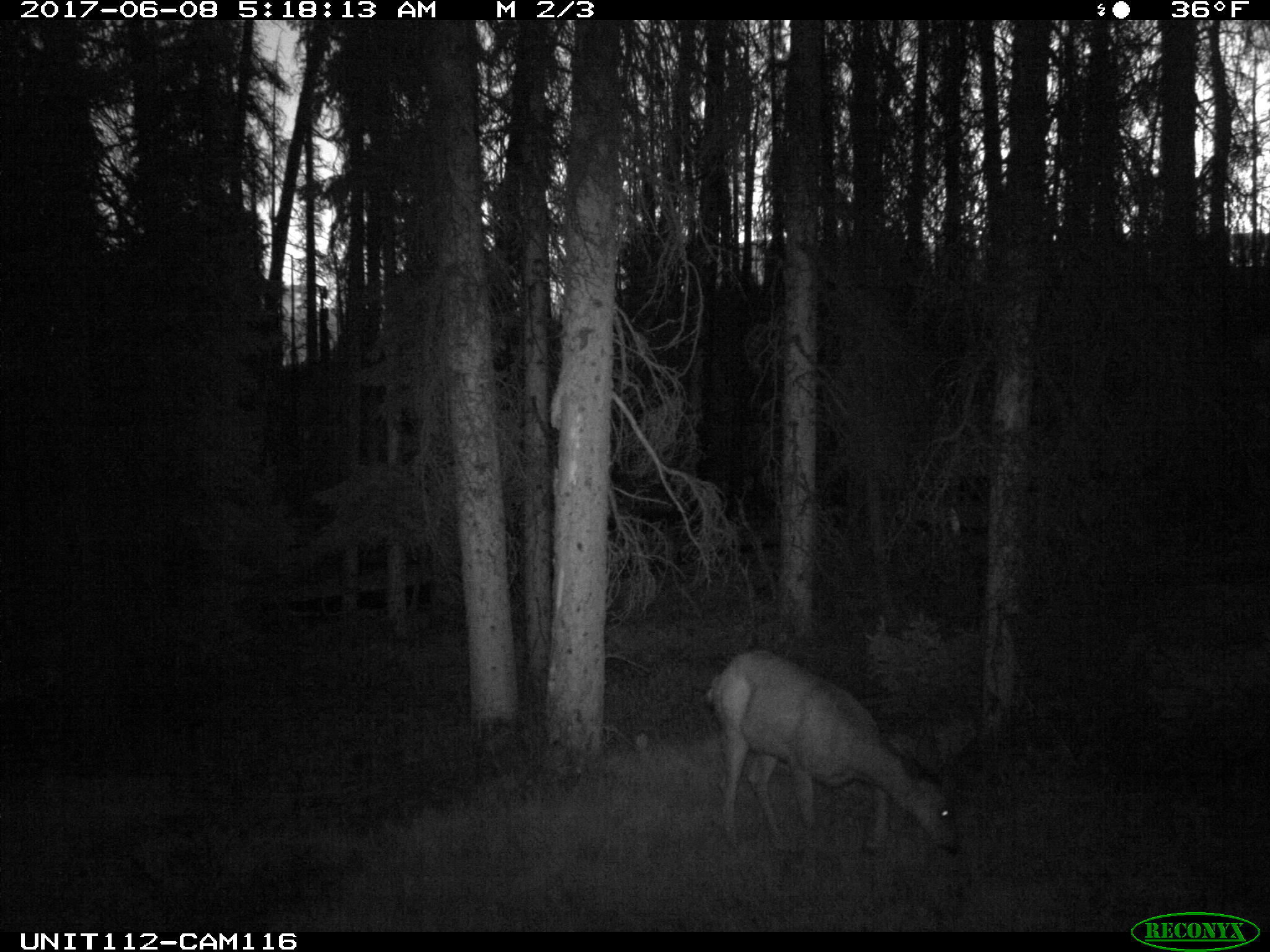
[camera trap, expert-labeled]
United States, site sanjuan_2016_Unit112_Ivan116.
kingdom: Animalia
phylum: Chordata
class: Mammalia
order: Artiodactyla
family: Cervidae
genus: Odocoileus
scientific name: Odocoileus hemionus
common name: mule deer